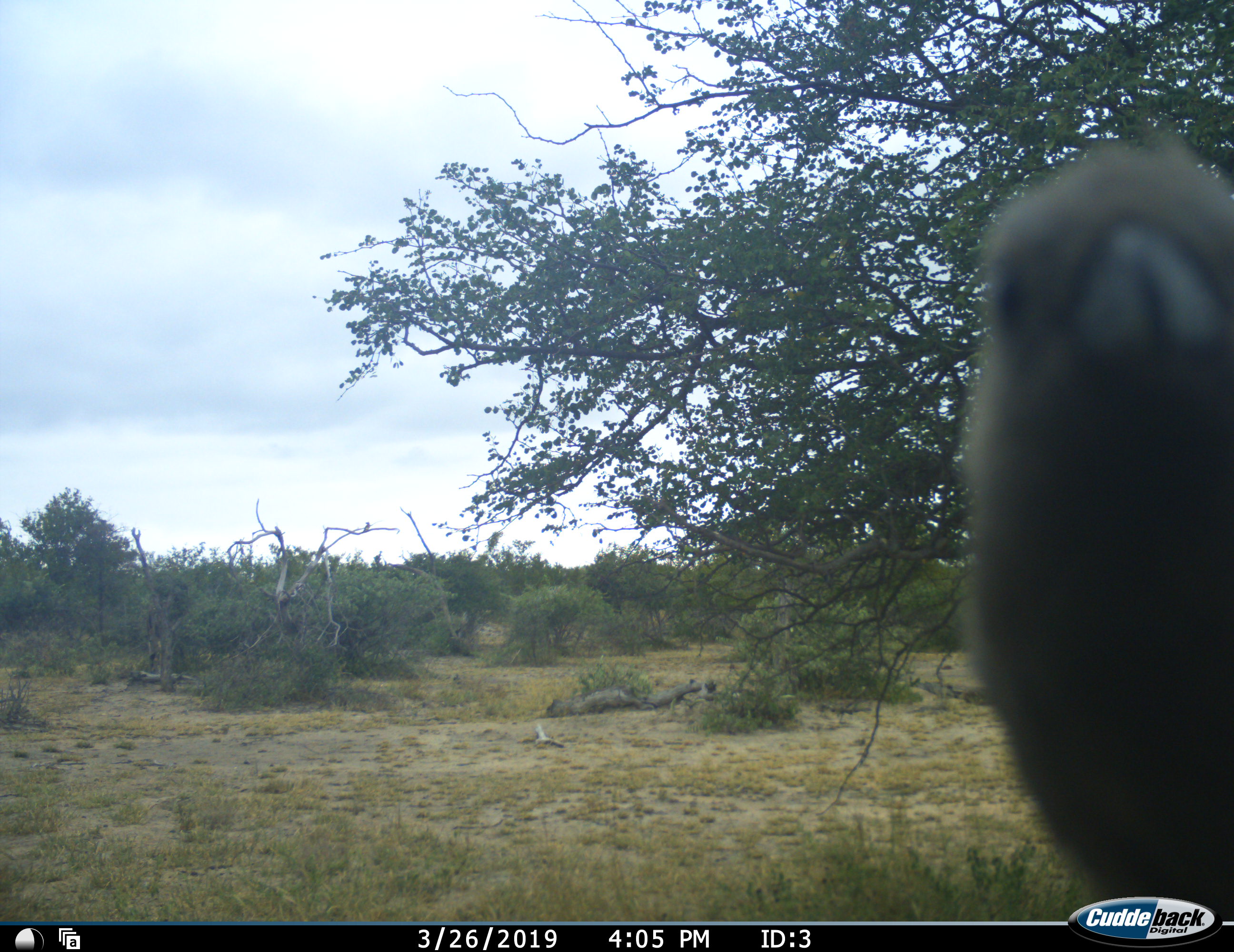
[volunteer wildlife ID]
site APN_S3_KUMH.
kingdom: Animalia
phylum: Chordata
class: Aves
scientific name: Aves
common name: bird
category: birdother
Birdother (bird) (Aves), count 1. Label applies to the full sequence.